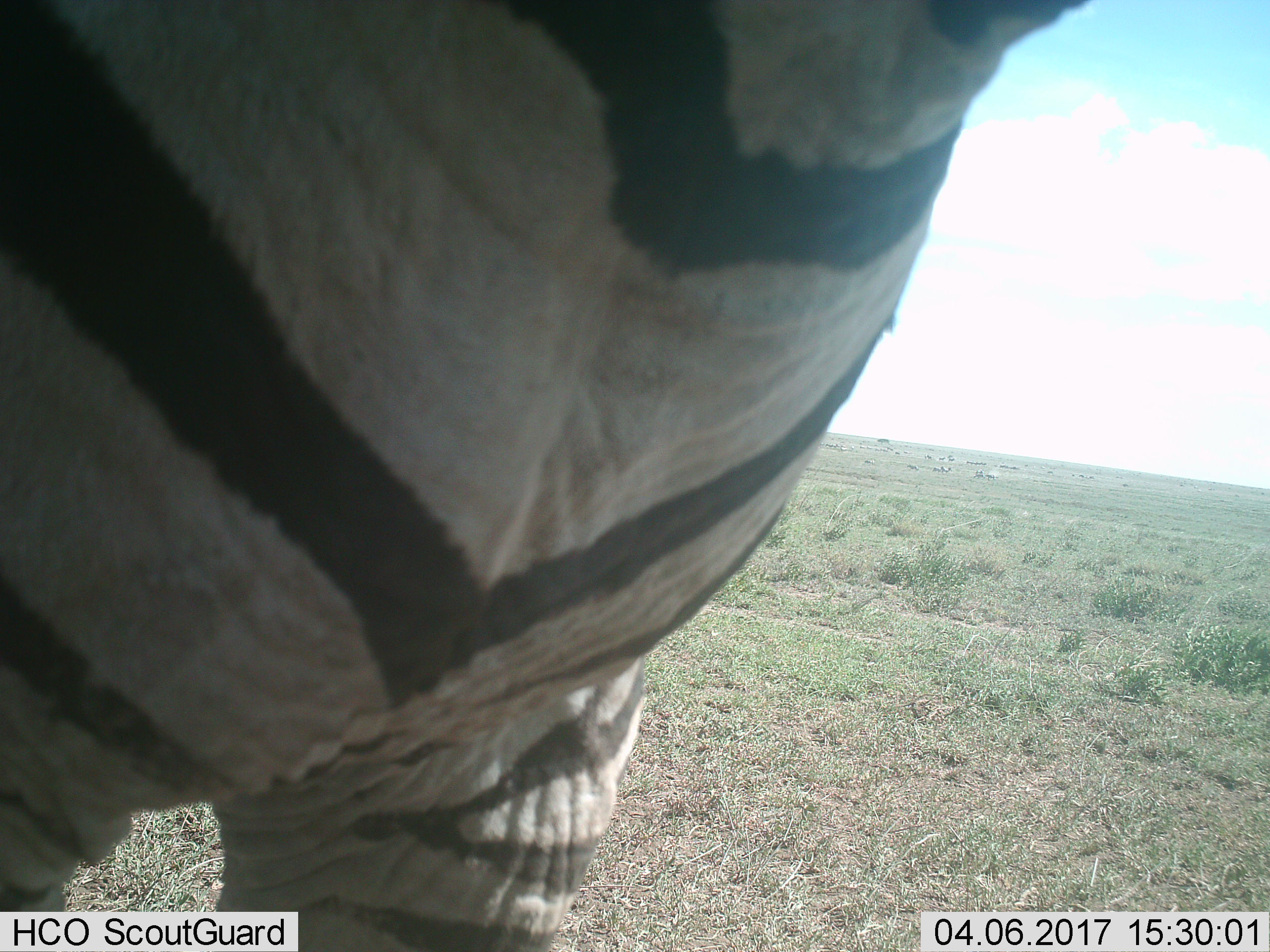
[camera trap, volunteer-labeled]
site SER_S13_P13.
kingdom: Animalia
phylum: Chordata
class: Mammalia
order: Perissodactyla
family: Equidae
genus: Equus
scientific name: Equus quagga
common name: plains zebra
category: zebraplains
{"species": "zebraplains (plains zebra) (Equus quagga)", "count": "1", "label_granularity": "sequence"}